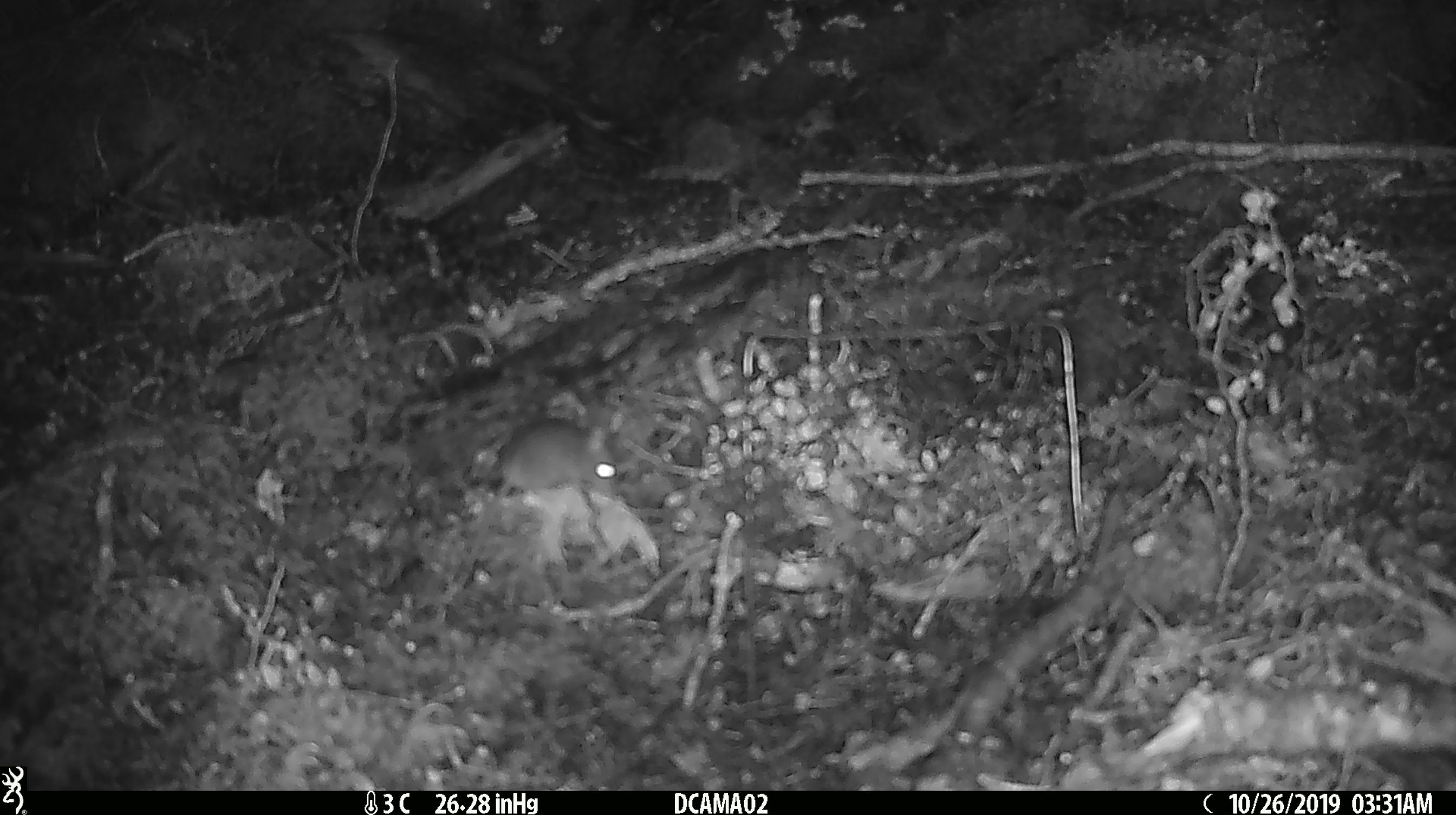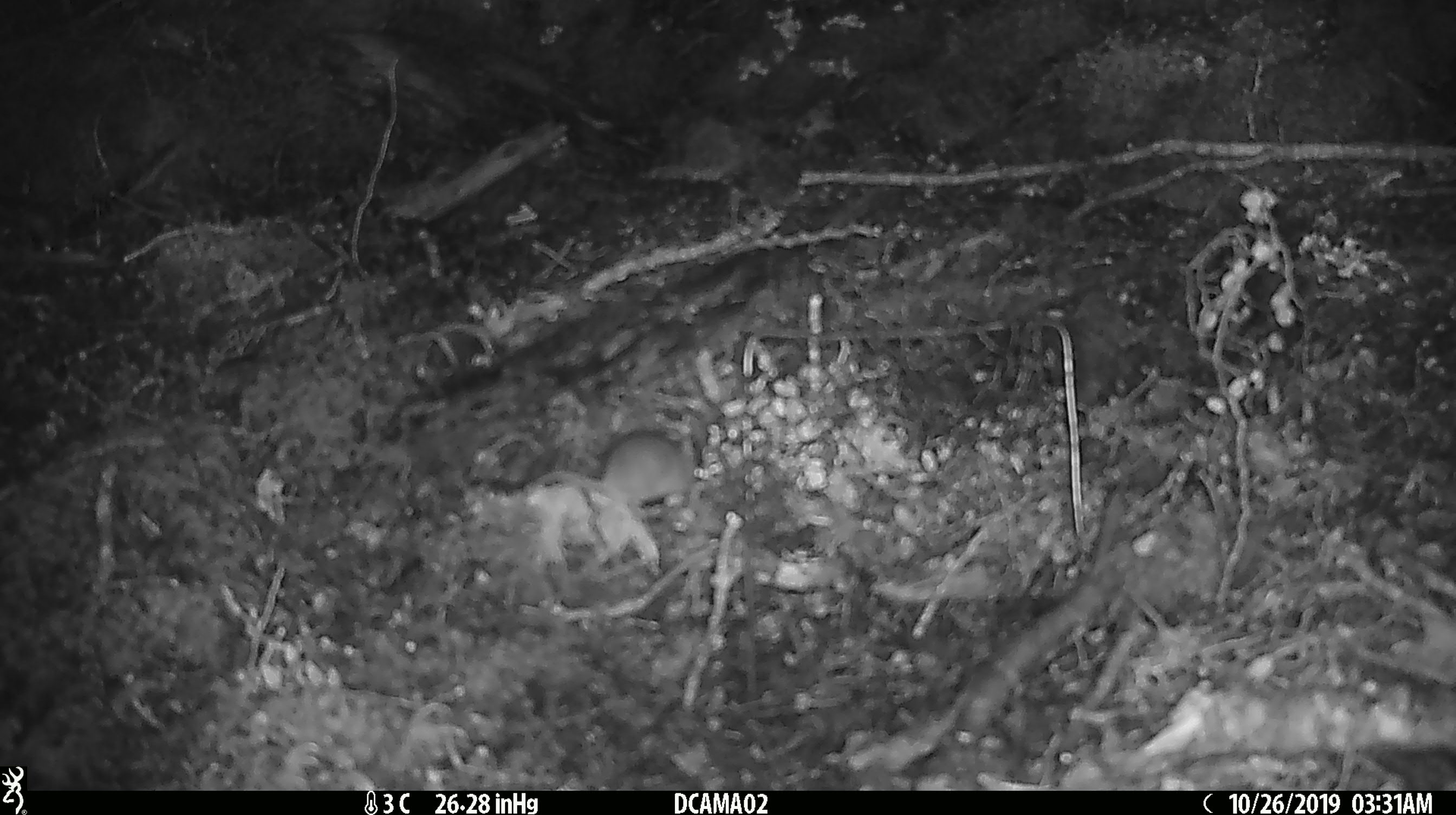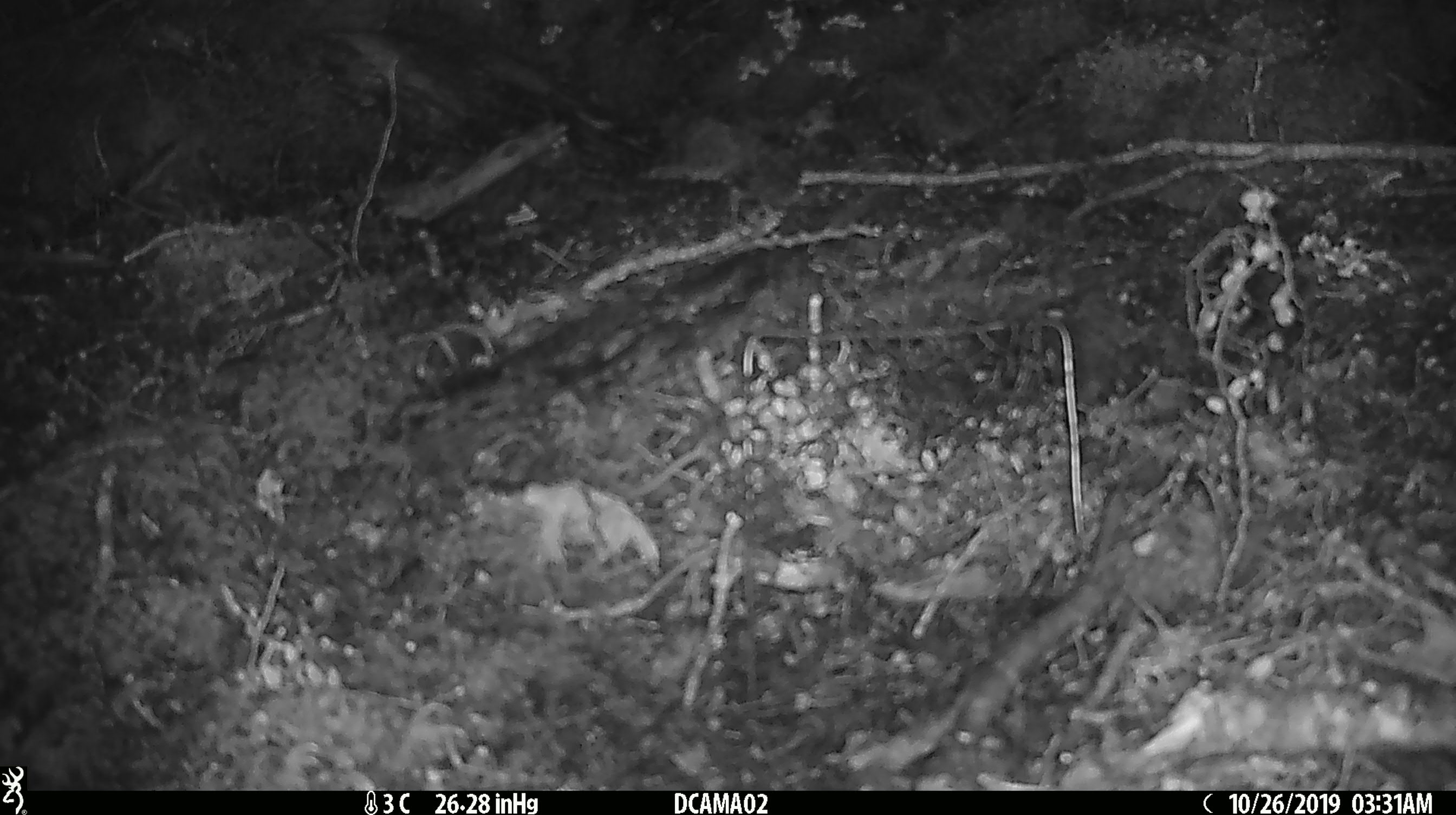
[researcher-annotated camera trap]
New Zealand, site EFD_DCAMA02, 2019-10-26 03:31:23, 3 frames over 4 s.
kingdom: Animalia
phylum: Chordata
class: Mammalia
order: Rodentia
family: Muridae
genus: Mus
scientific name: Mus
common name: mouse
Mouse (Mus).